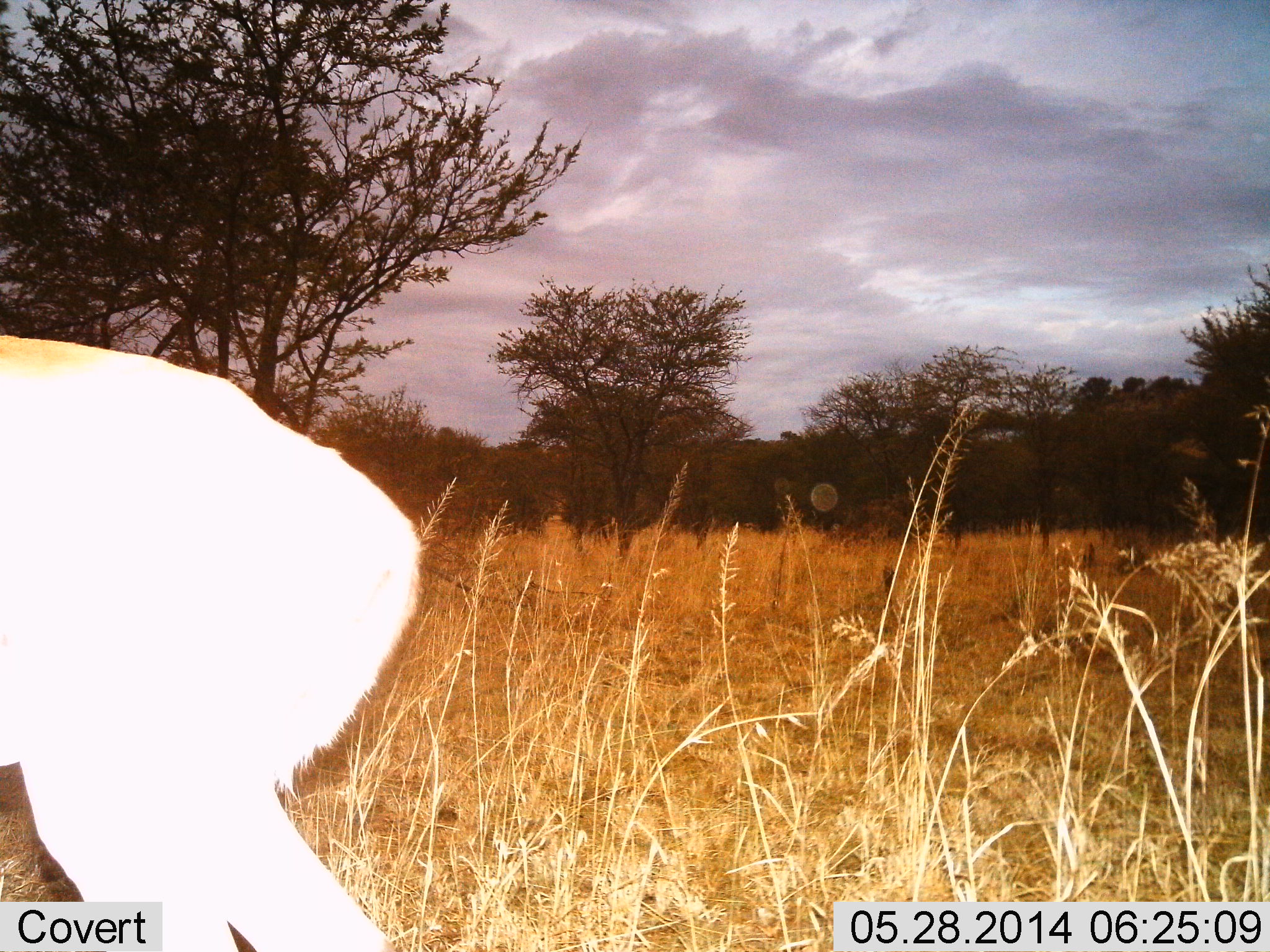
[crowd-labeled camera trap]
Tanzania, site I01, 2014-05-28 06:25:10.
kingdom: Animalia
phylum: Chordata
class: Mammalia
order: Artiodactyla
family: Bovidae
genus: Nanger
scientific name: Nanger granti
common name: grant's gazelle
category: gazellegrants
Gazellegrants (grant's gazelle) (Nanger granti), count 1. Behavior (volunteer vote fractions): standing 100%, resting 0%, moving 0%, interacting 0%. Young present (vote fraction): 0%. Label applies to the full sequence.